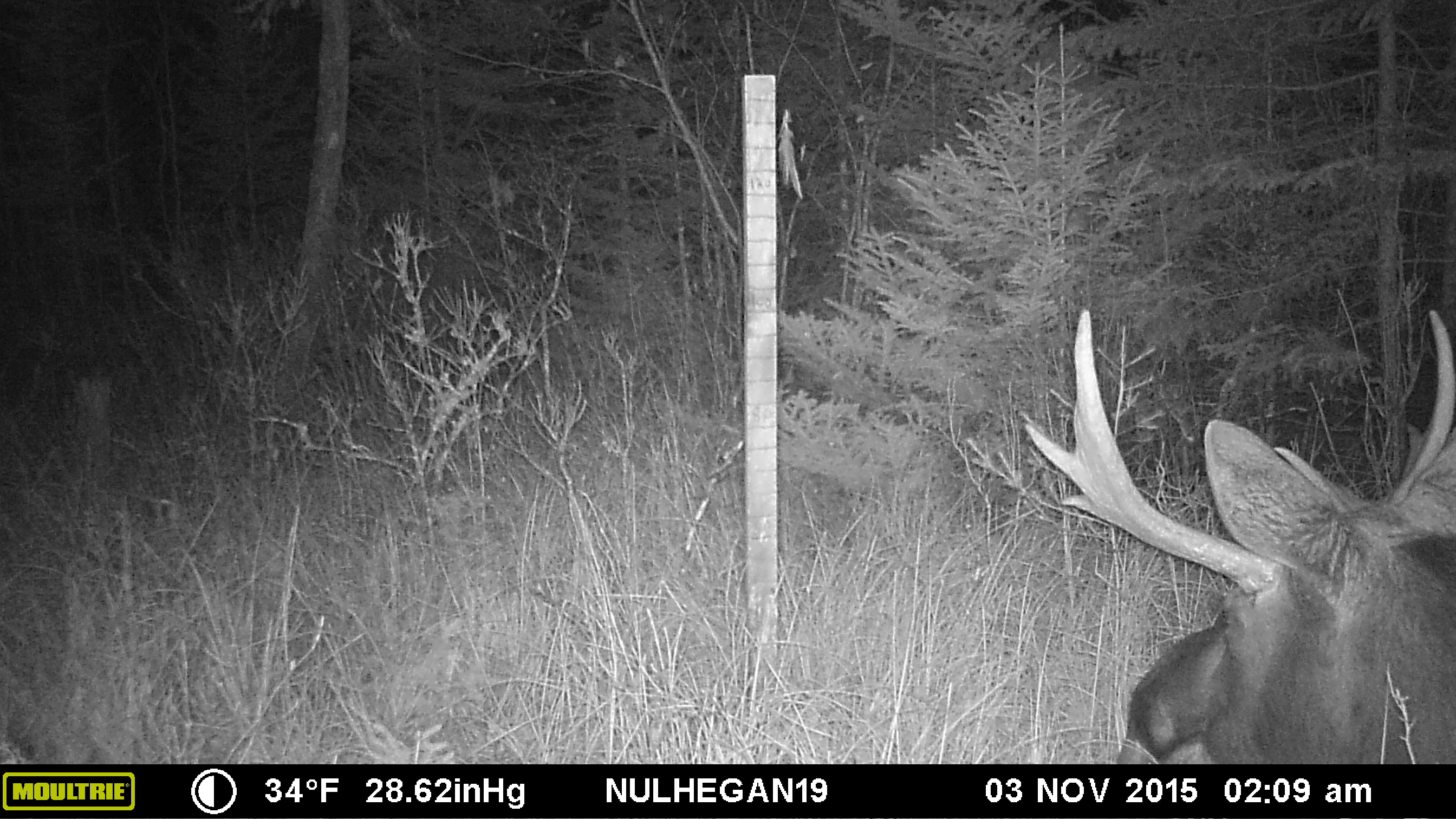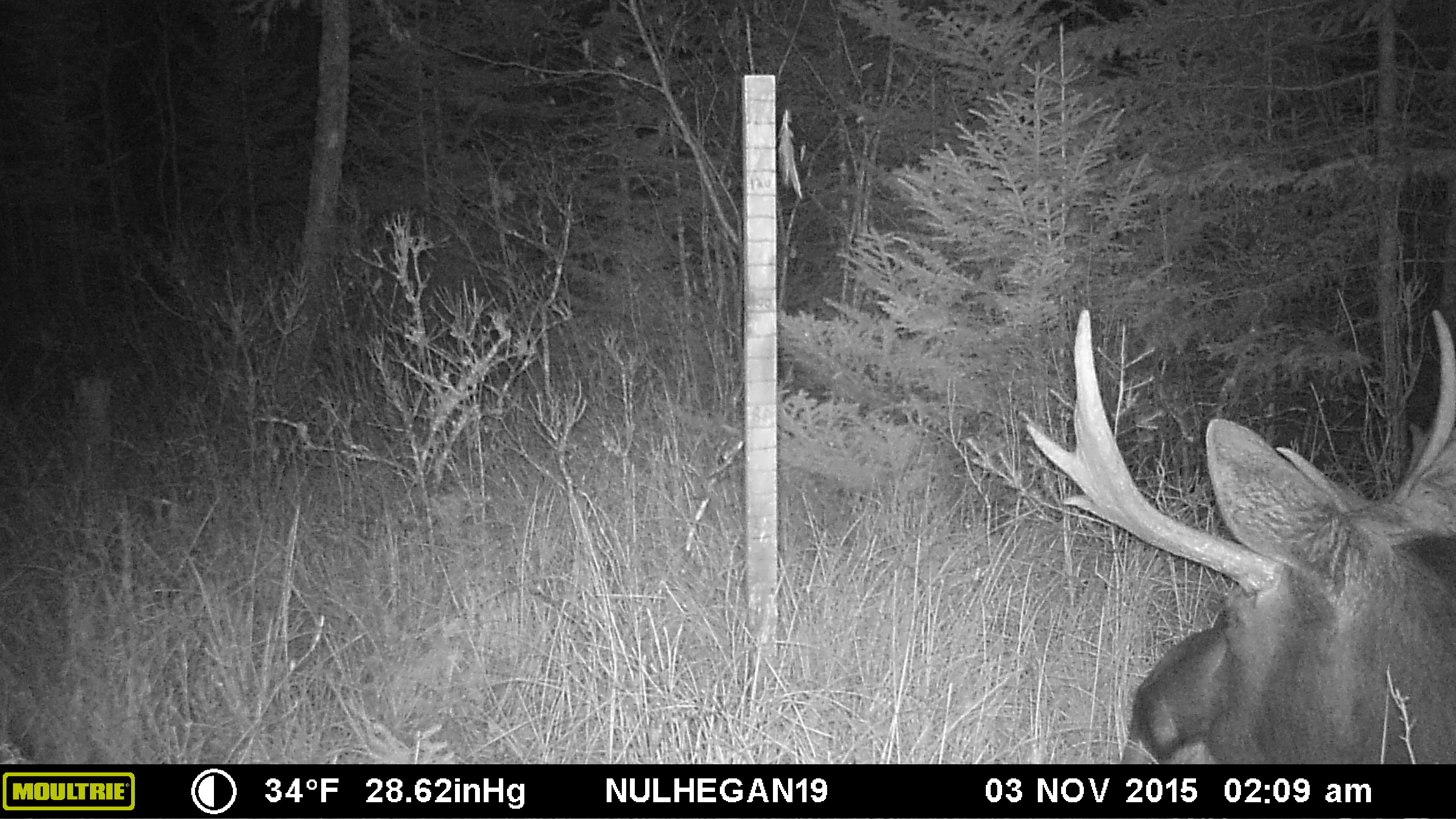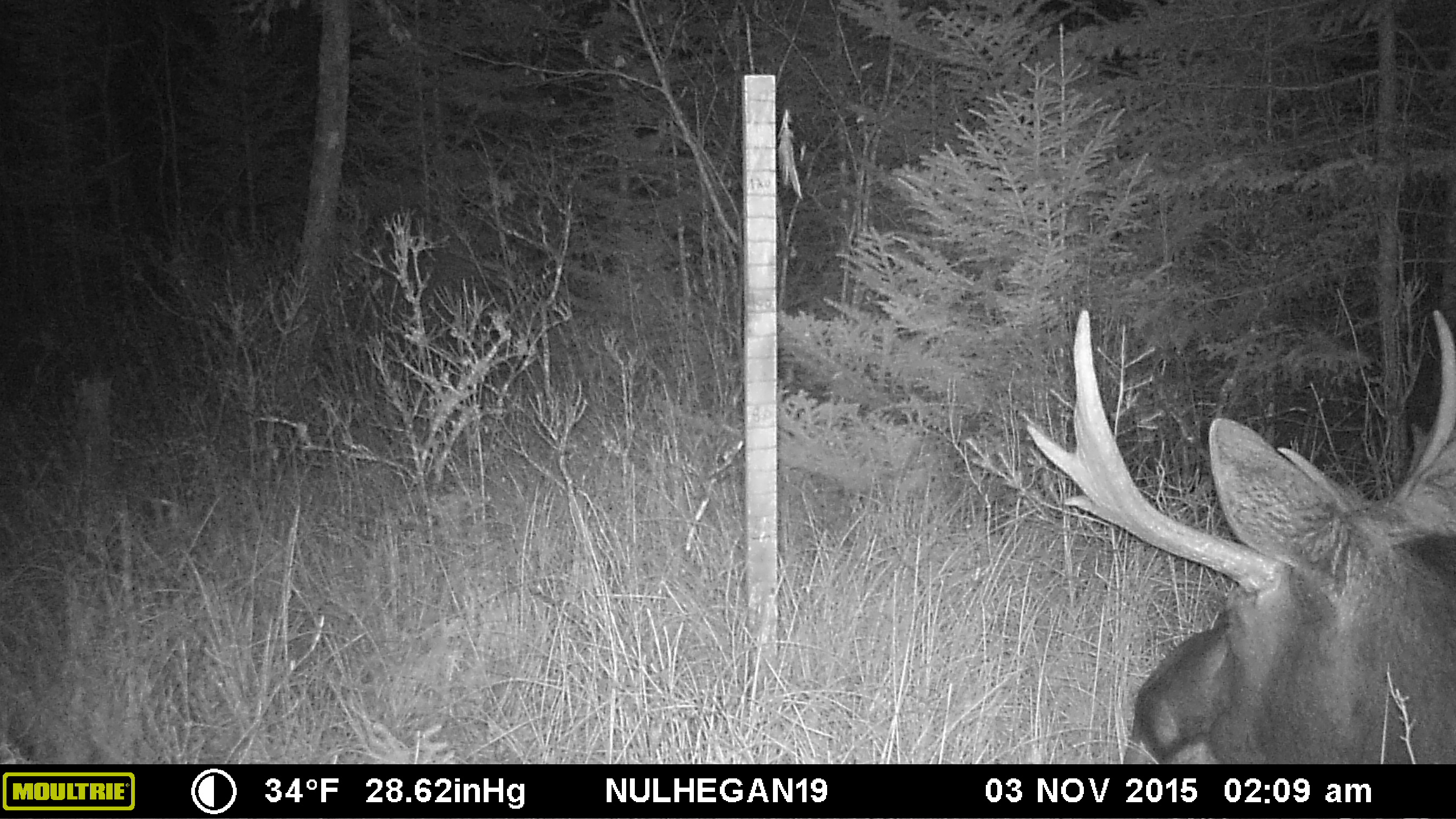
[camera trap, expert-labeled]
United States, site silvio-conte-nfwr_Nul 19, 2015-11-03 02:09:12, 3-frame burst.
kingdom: Animalia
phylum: Chordata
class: Mammalia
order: Artiodactyla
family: Cervidae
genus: Alces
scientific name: Alces alces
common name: moose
Moose (Alces alces).